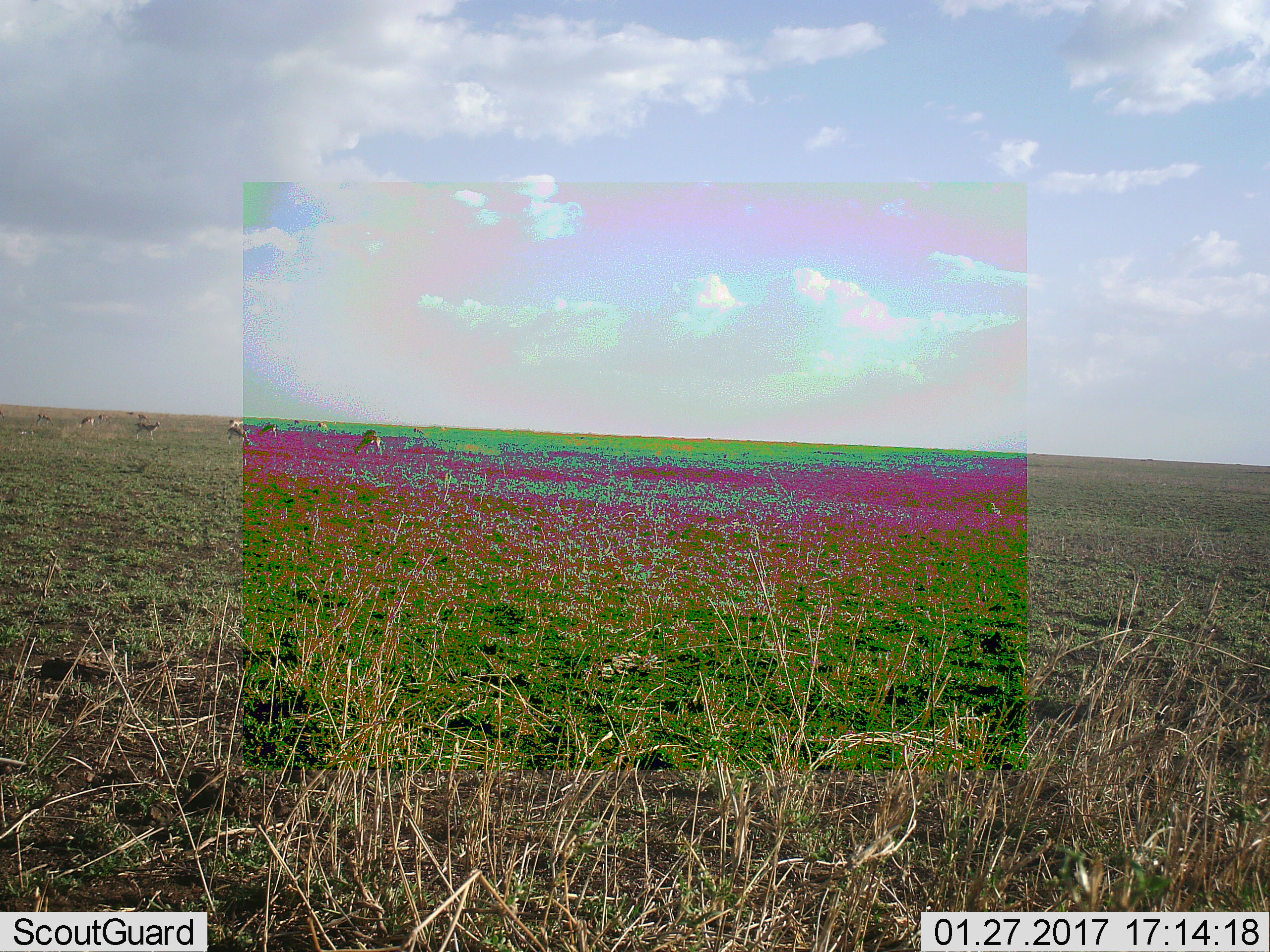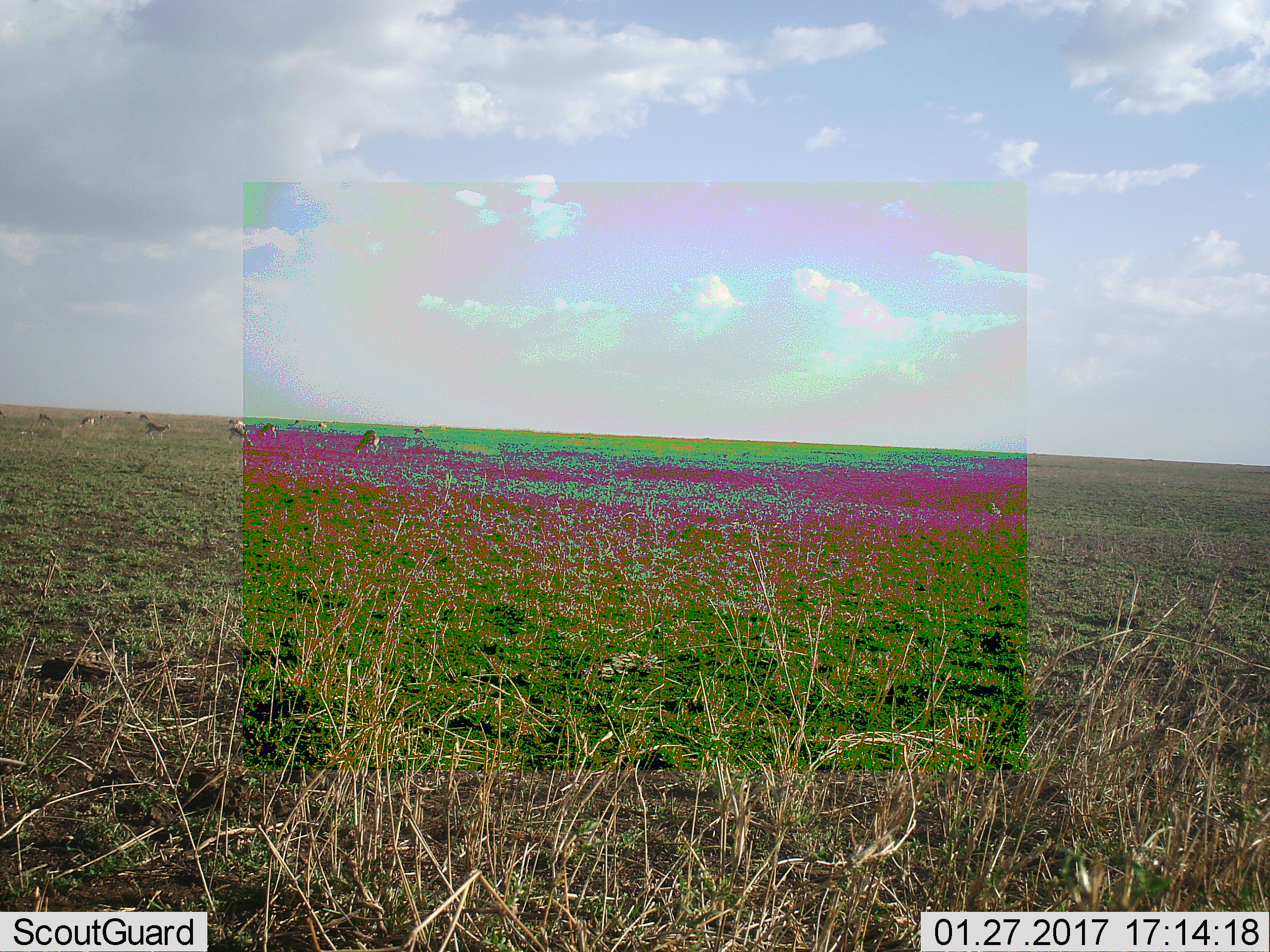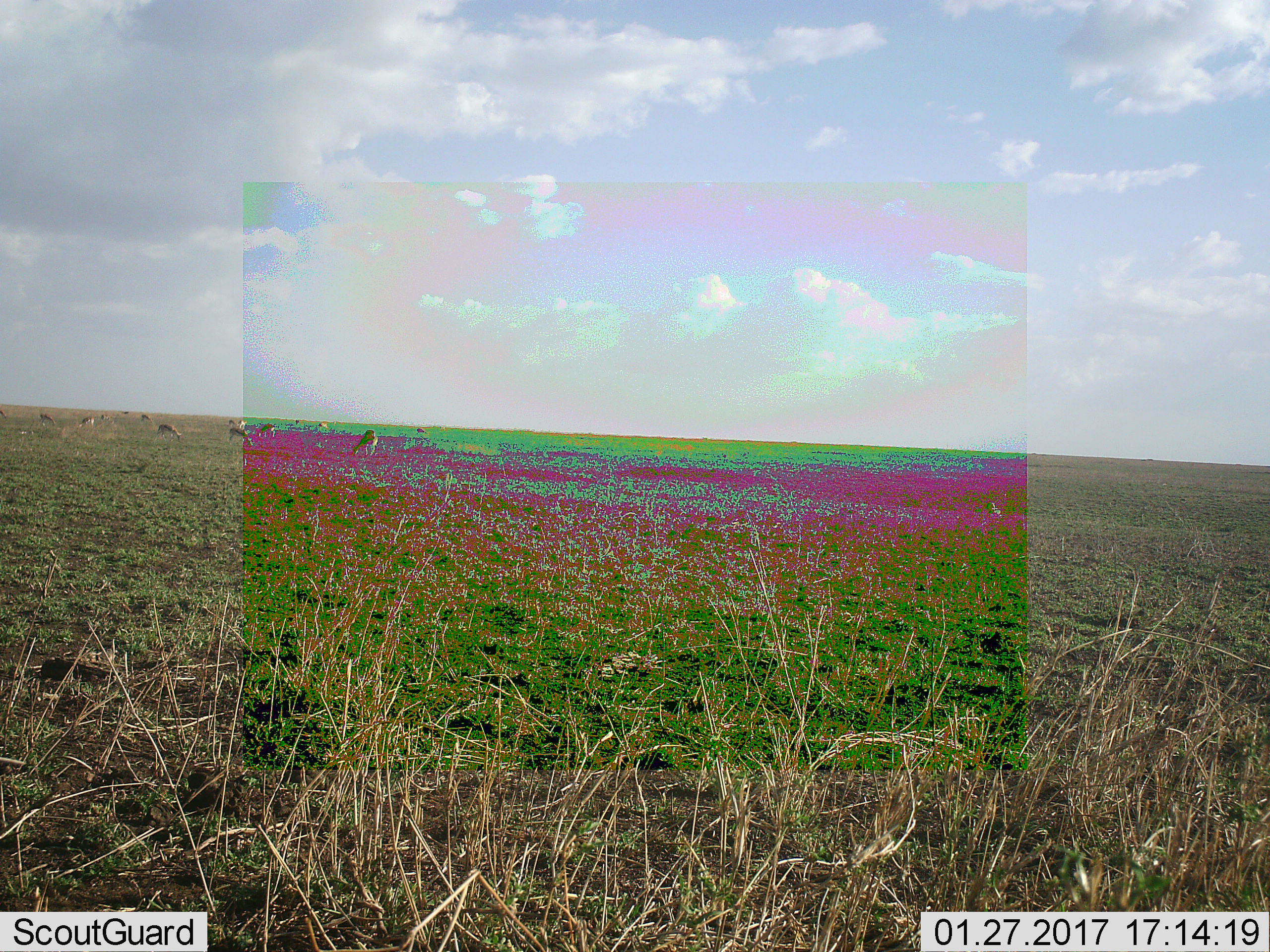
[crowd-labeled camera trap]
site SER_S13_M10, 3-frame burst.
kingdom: Animalia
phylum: Chordata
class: Mammalia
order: Artiodactyla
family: Bovidae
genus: Eudorcas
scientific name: Eudorcas thomsonii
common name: thomson's gazelle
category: gazellethomsons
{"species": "gazellethomsons (thomson's gazelle) (Eudorcas thomsonii)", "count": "11-50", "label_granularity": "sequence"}